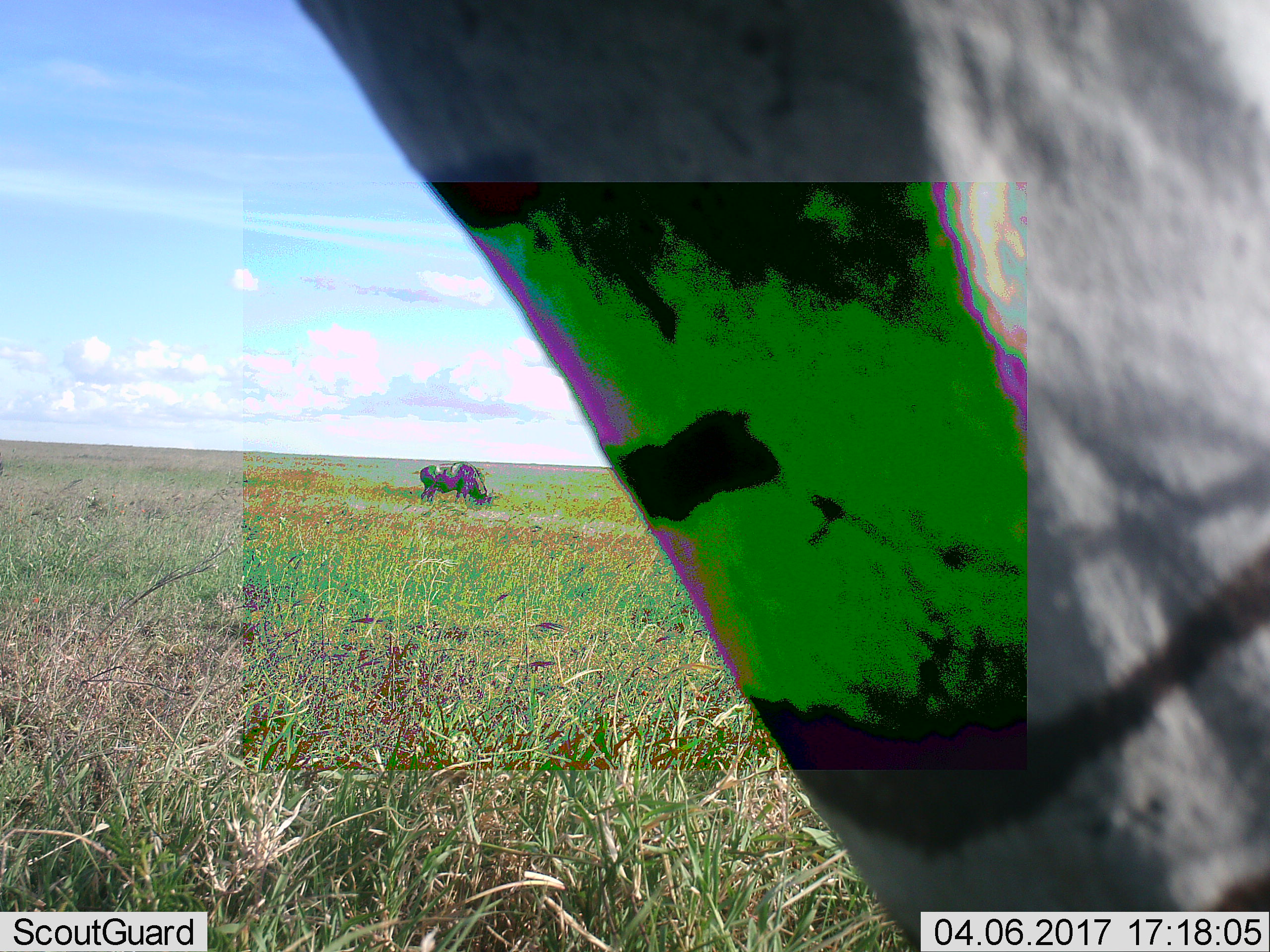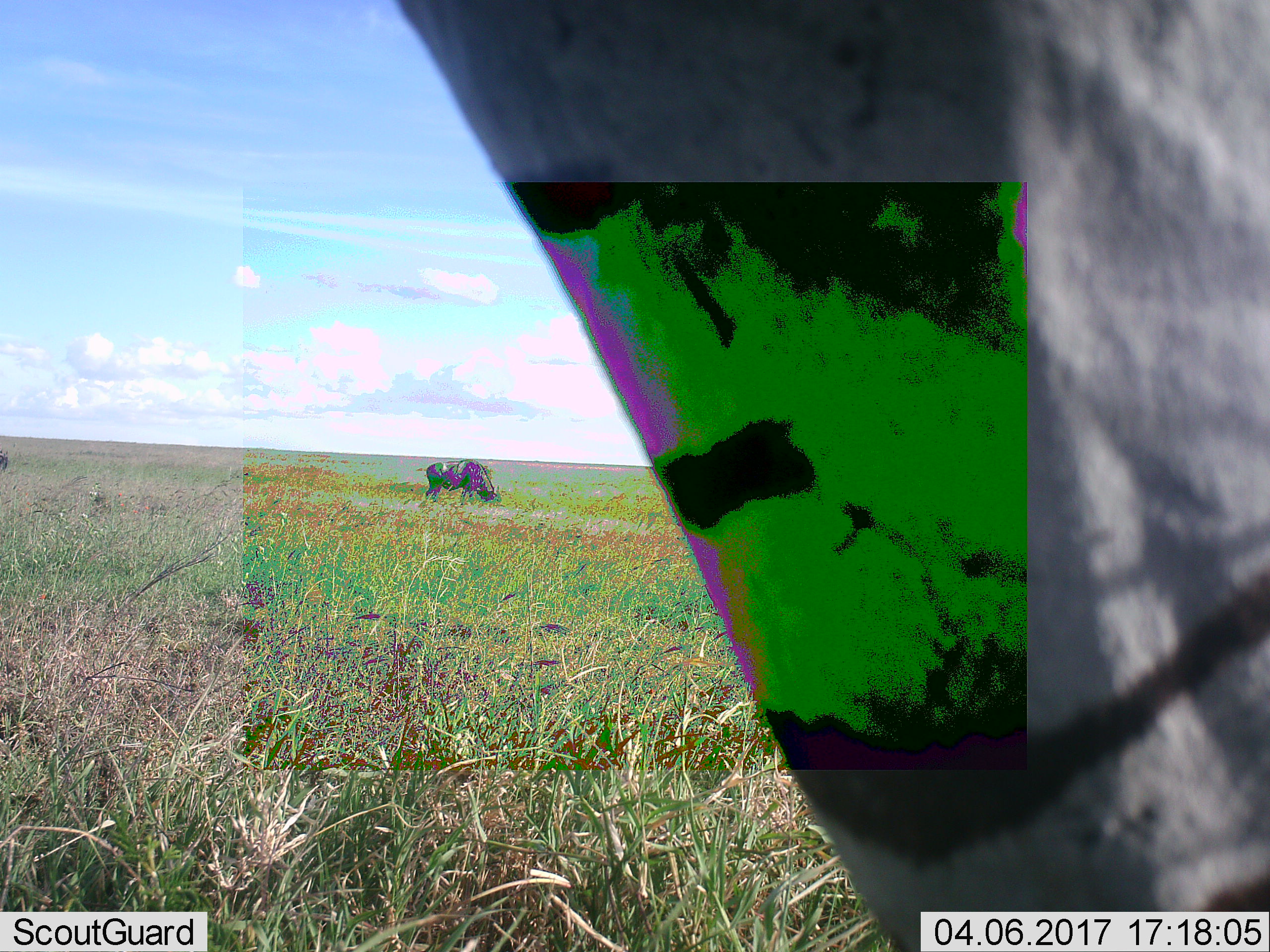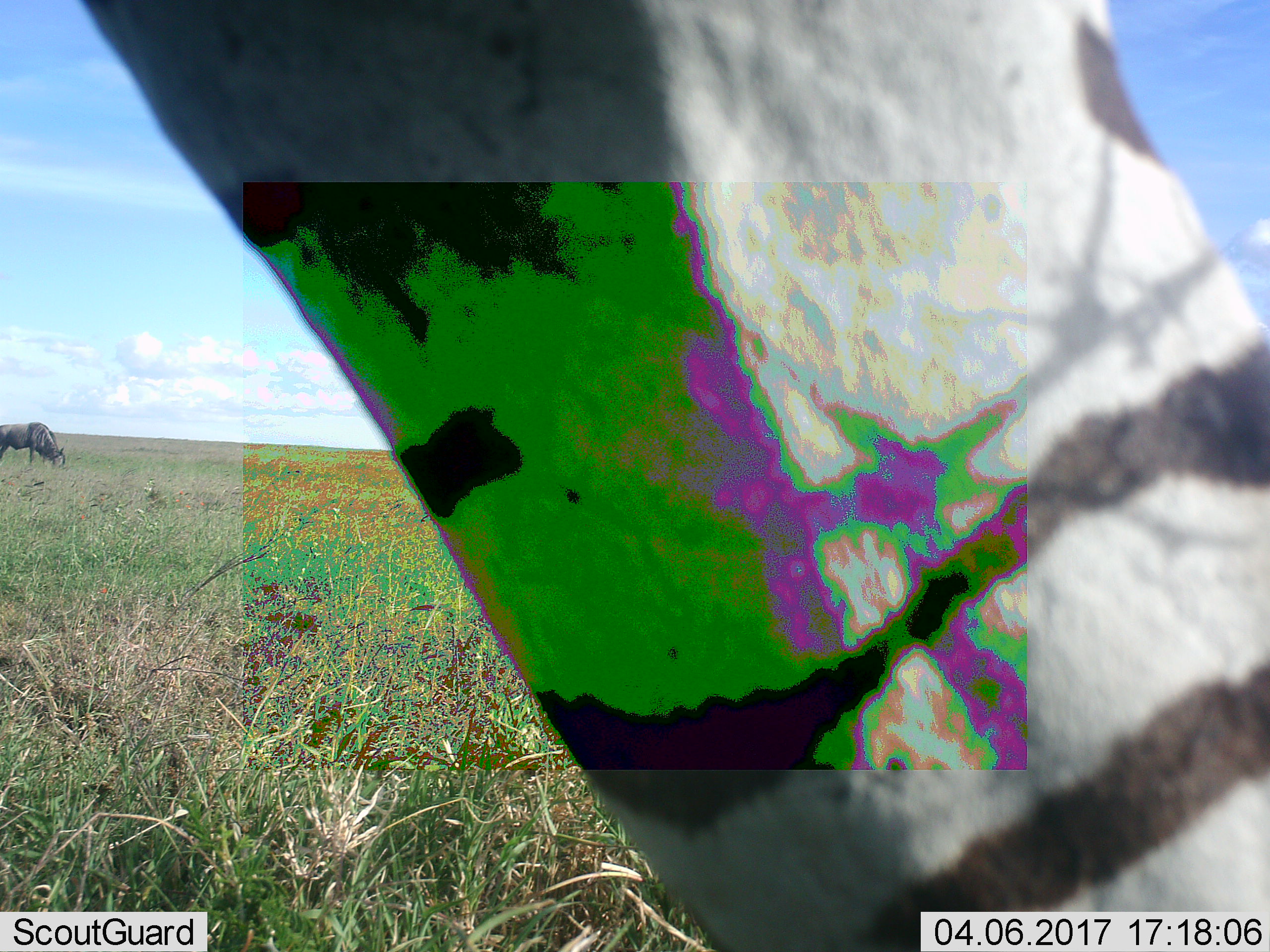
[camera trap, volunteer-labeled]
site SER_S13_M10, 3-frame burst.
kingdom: Animalia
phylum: Chordata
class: Mammalia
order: Artiodactyla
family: Bovidae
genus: Connochaetes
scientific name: Connochaetes taurinus taurinus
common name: blue wildebeest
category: wildebeestblue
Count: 2.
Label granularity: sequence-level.